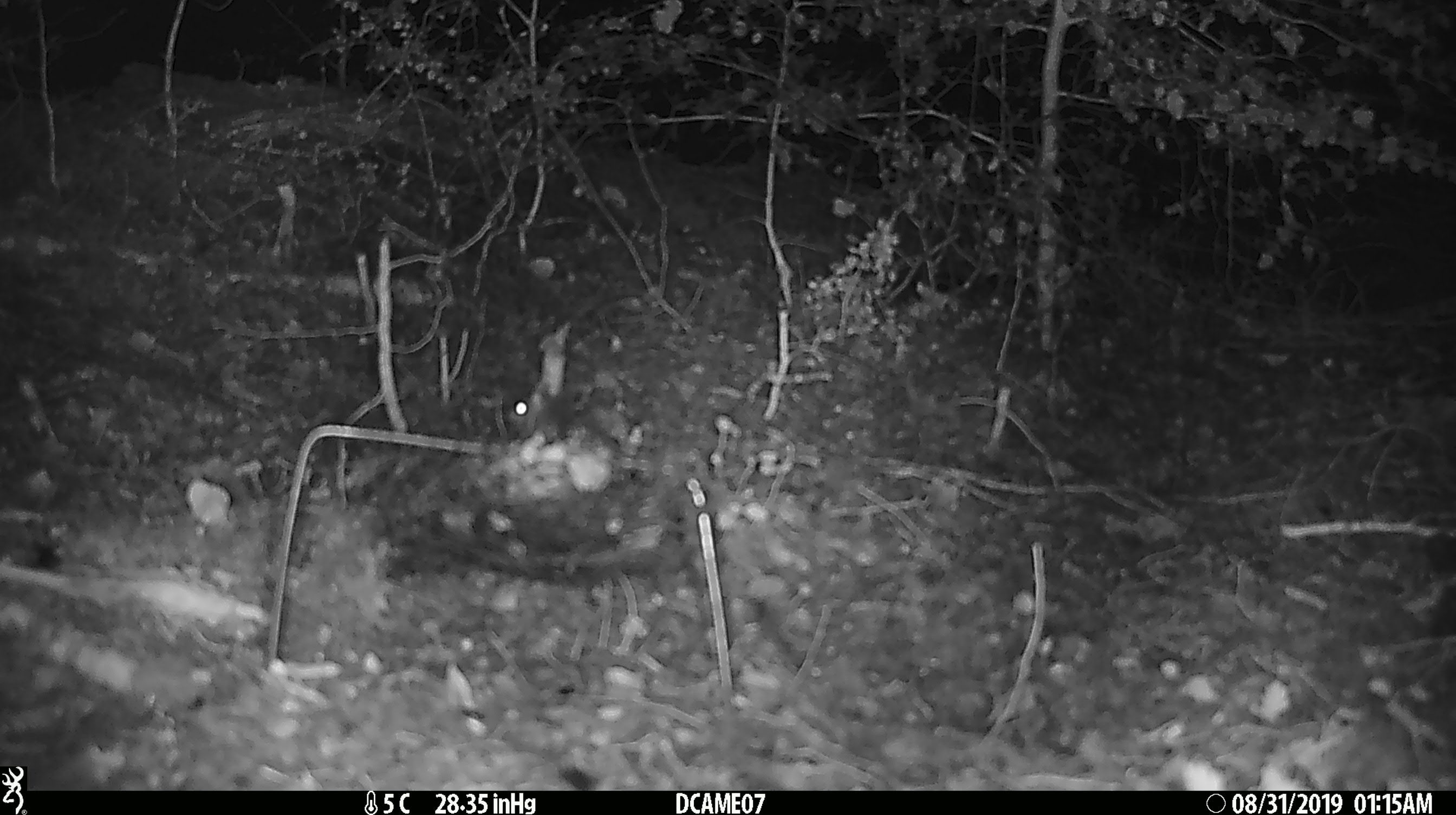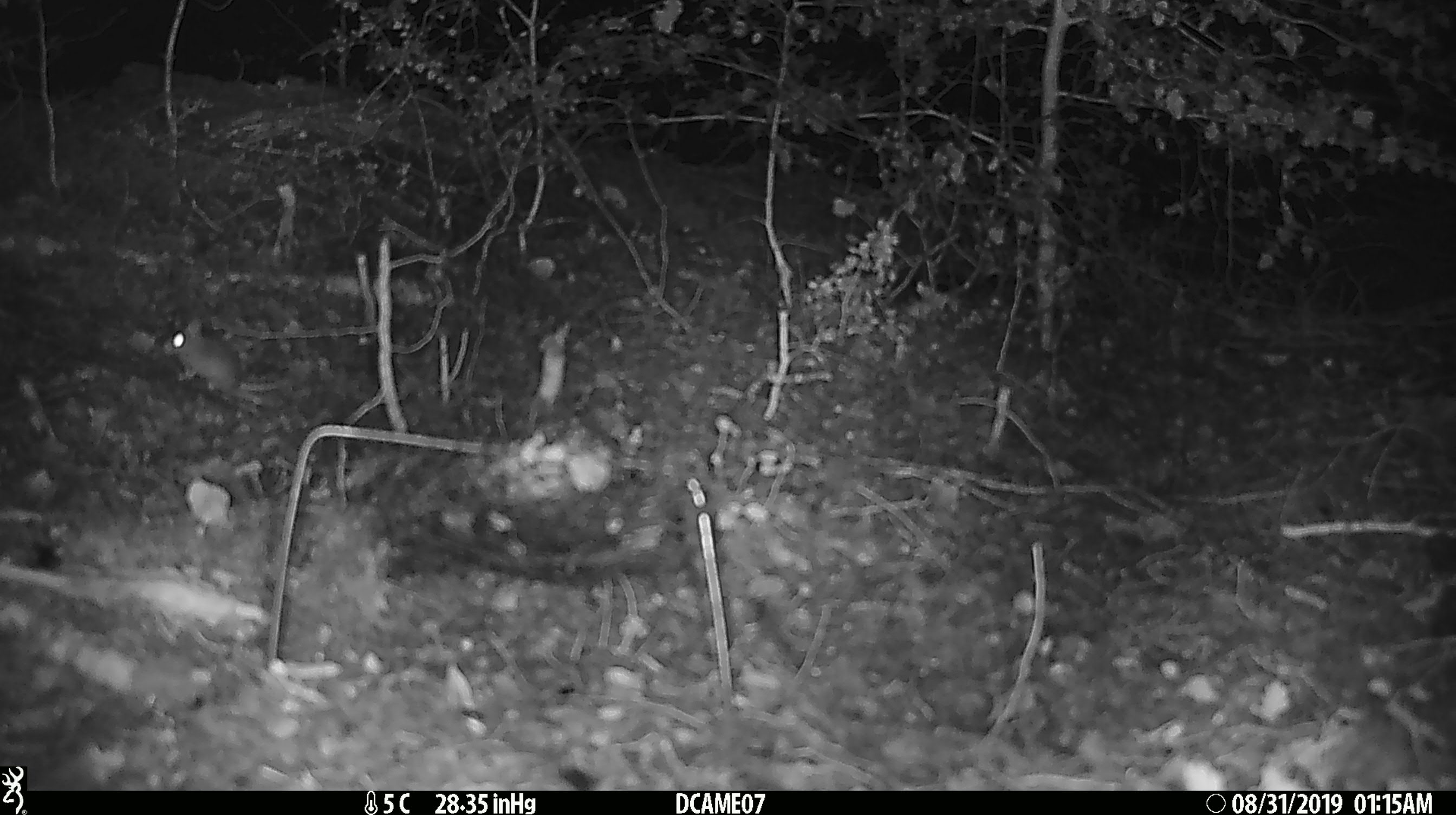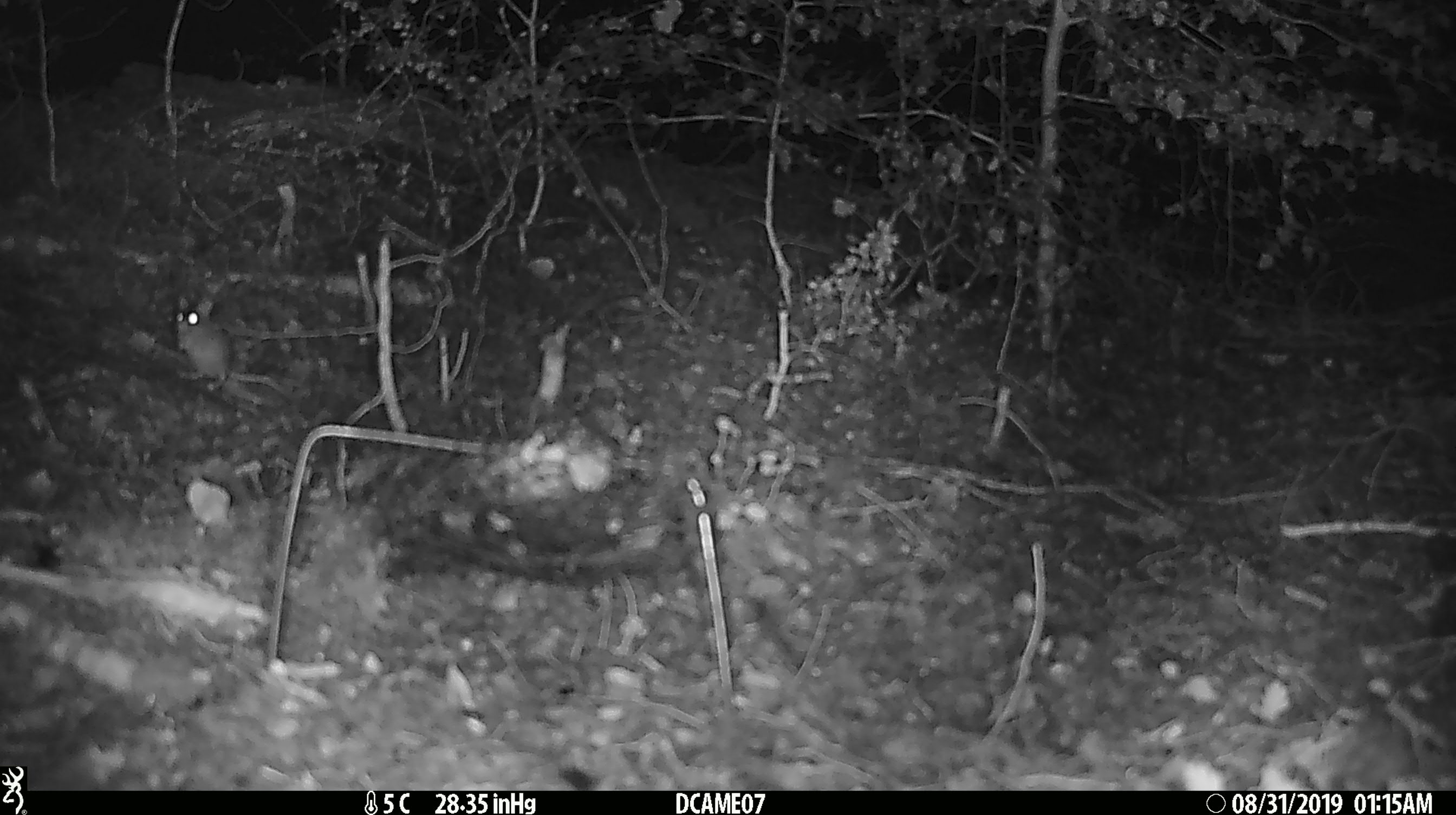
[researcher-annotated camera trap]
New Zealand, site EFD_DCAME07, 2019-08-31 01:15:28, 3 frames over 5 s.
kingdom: Animalia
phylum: Chordata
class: Mammalia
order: Rodentia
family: Muridae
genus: Mus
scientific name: Mus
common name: mouse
Mouse (Mus).